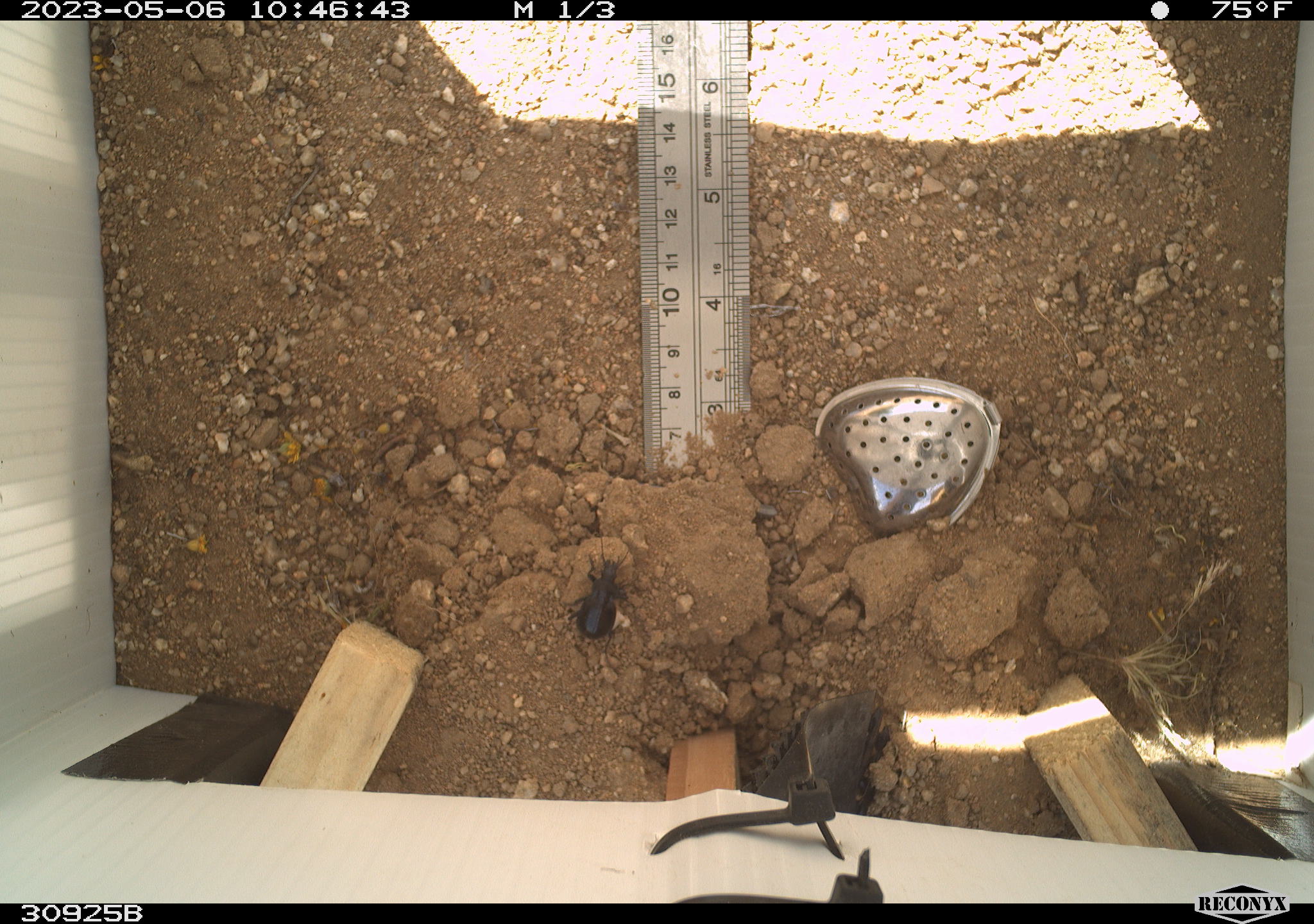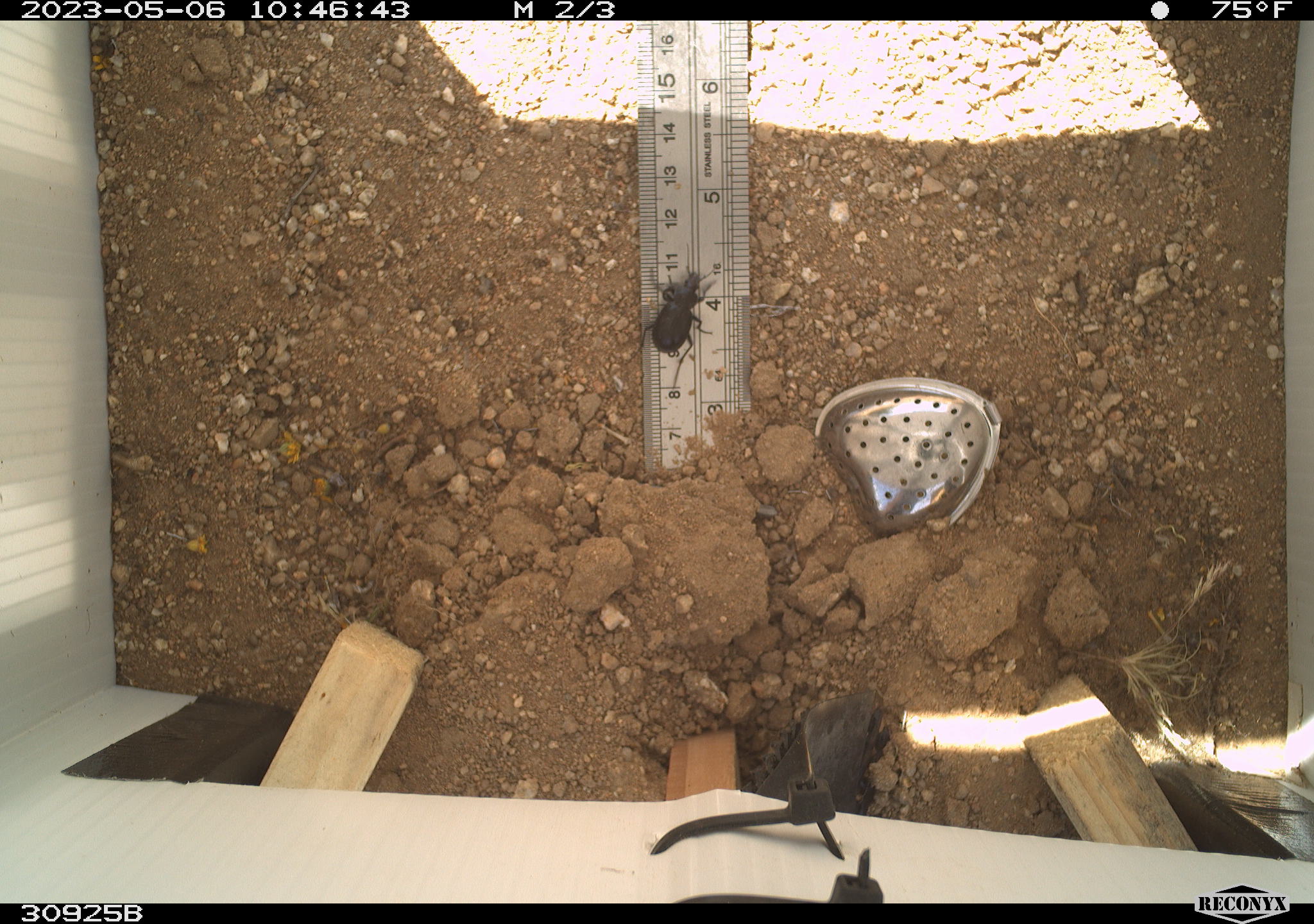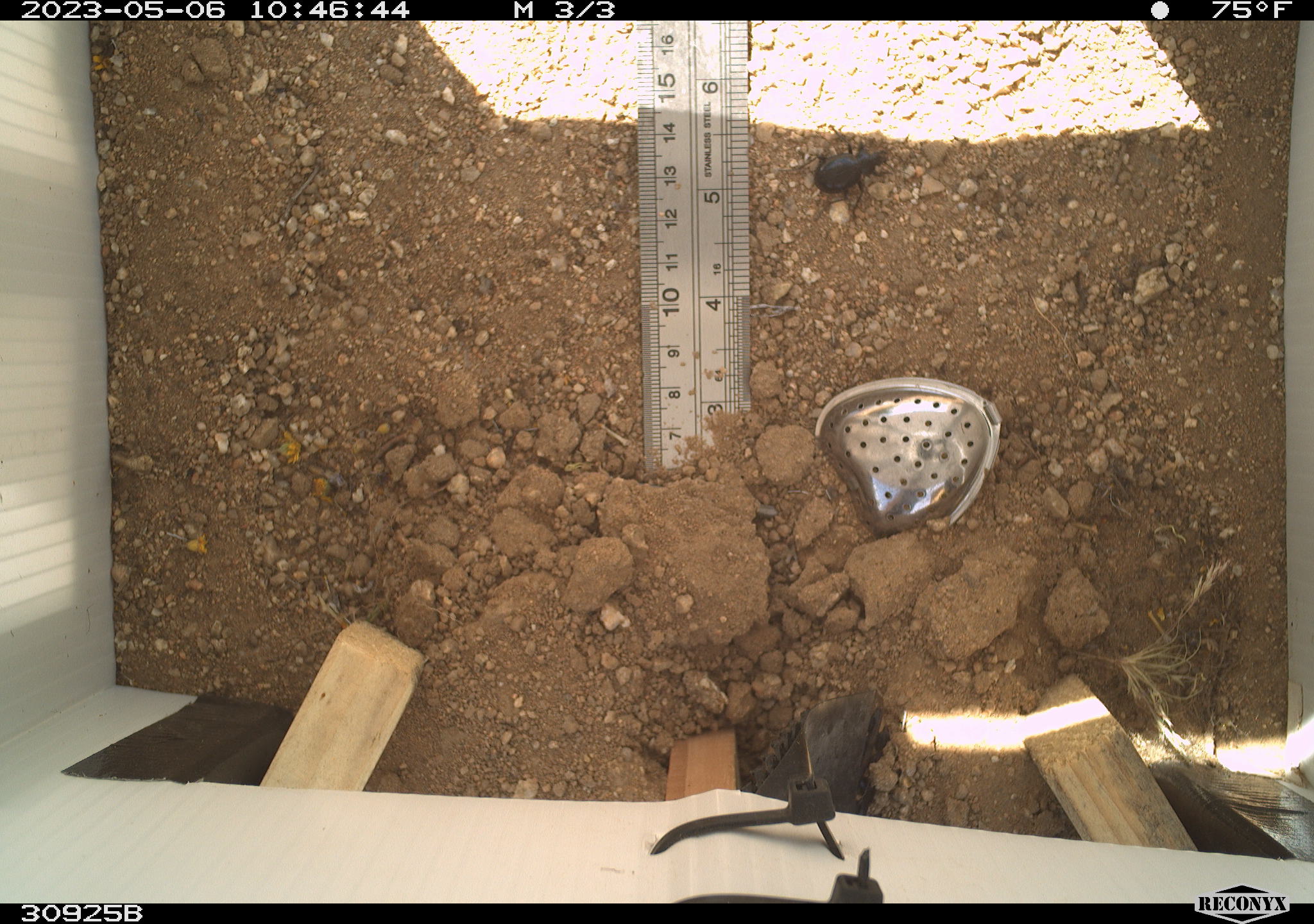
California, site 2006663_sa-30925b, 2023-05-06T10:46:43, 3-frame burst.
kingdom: Animalia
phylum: Arthropoda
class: Insecta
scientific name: Insecta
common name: insect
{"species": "insect (Insecta)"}